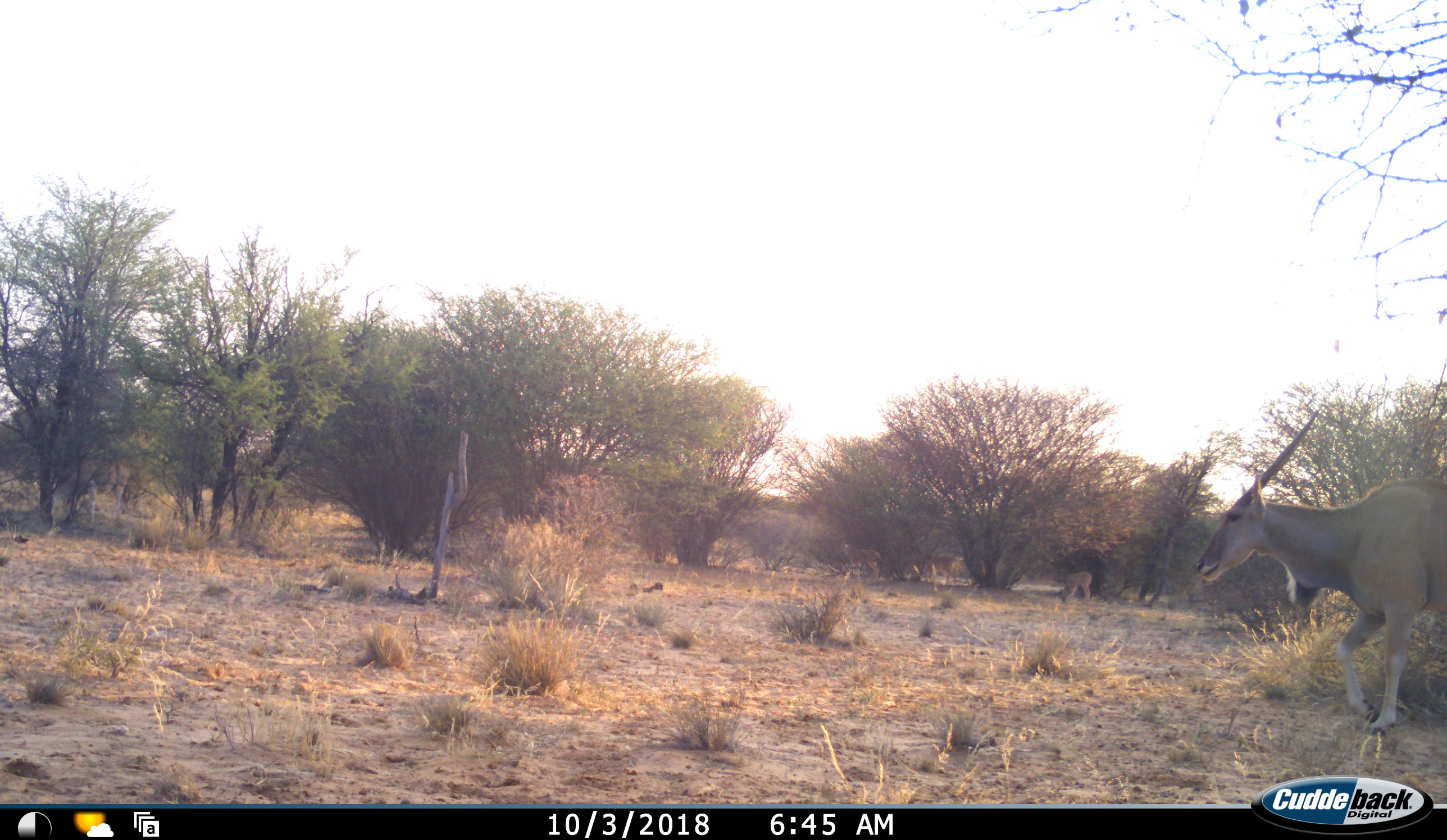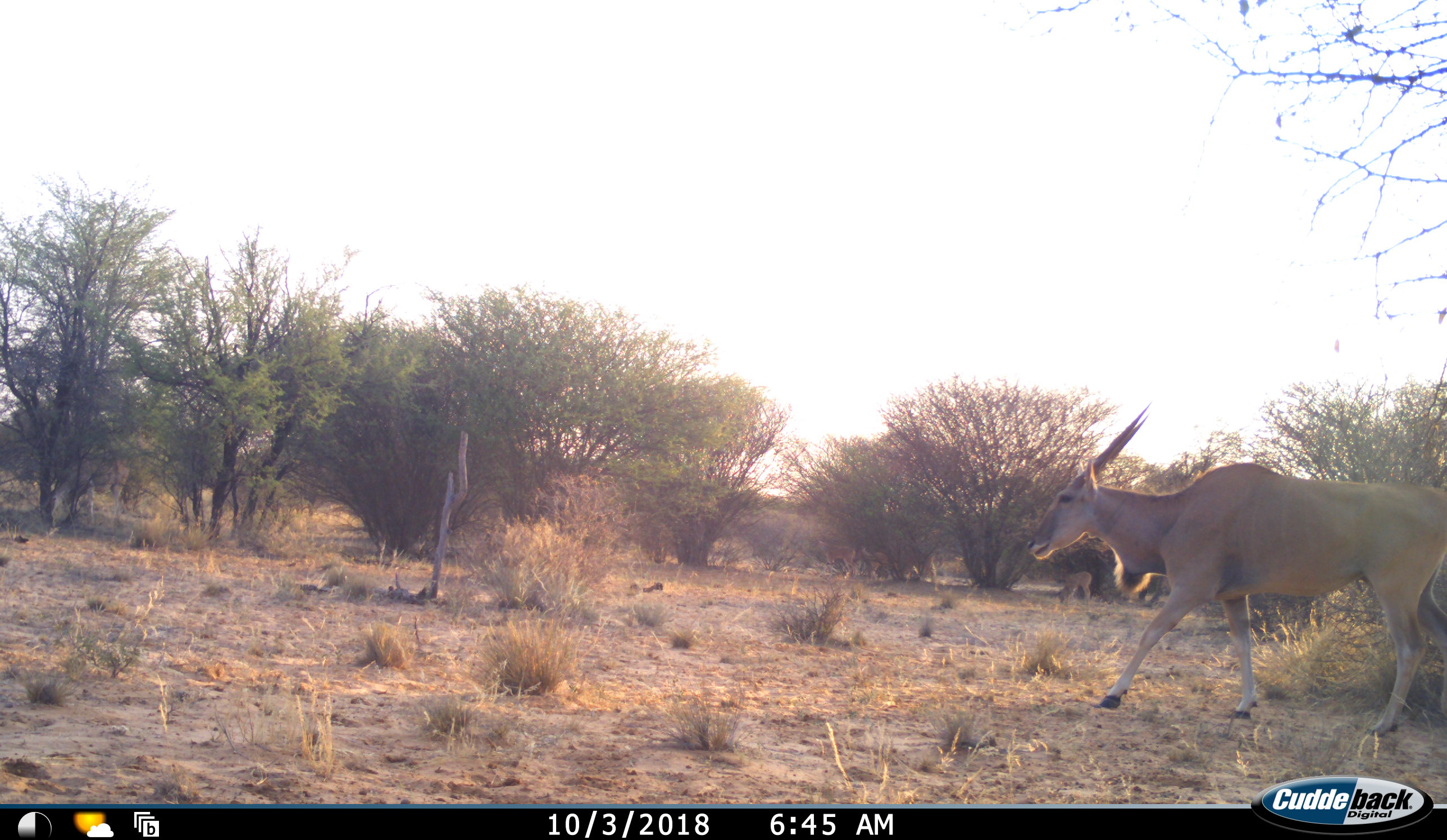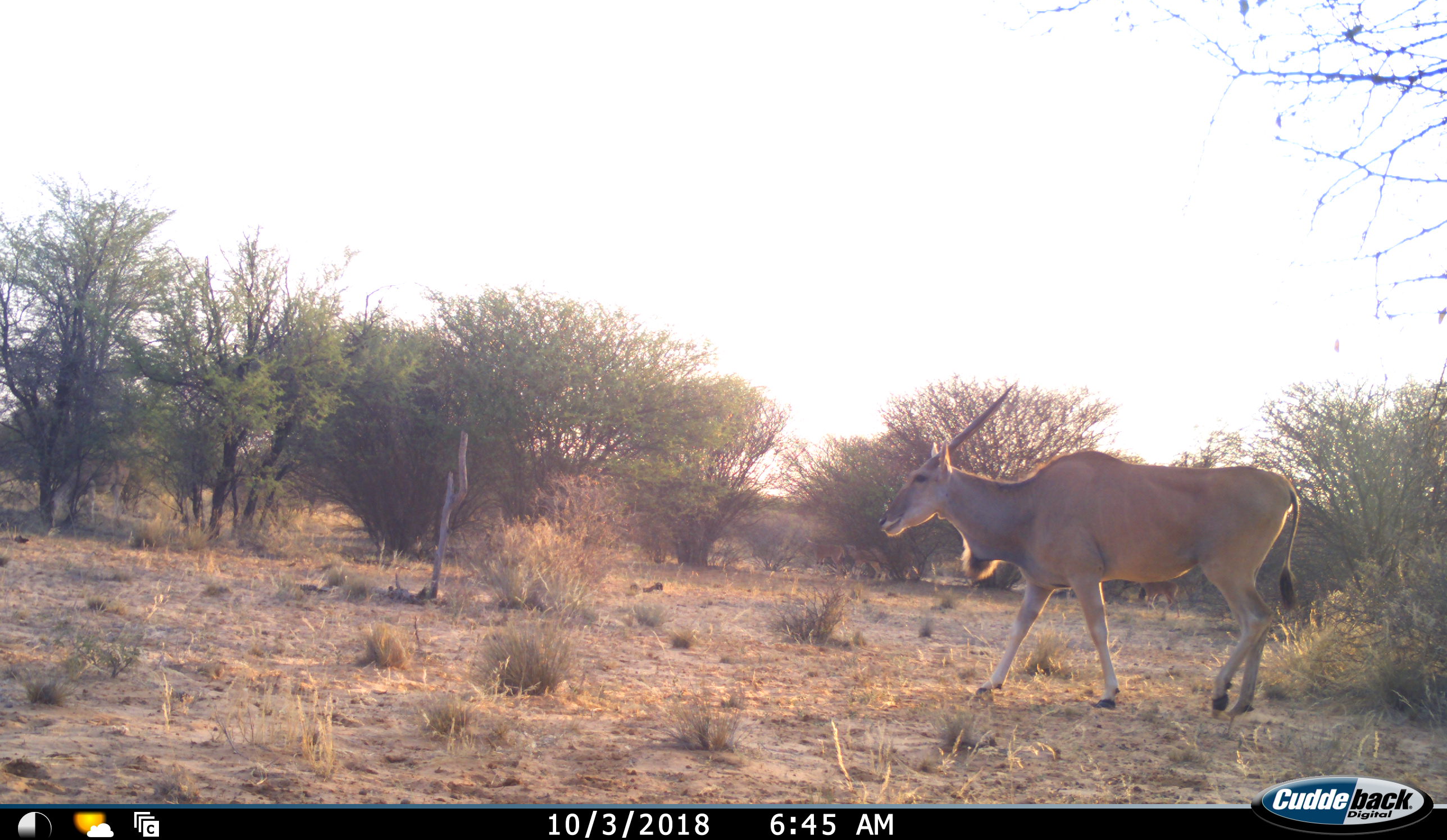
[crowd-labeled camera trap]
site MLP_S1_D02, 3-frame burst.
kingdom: Animalia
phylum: Chordata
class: Mammalia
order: Artiodactyla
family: Bovidae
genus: Tragelaphus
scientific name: Tragelaphus oryx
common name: eland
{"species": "eland (Tragelaphus oryx)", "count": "1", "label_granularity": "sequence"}